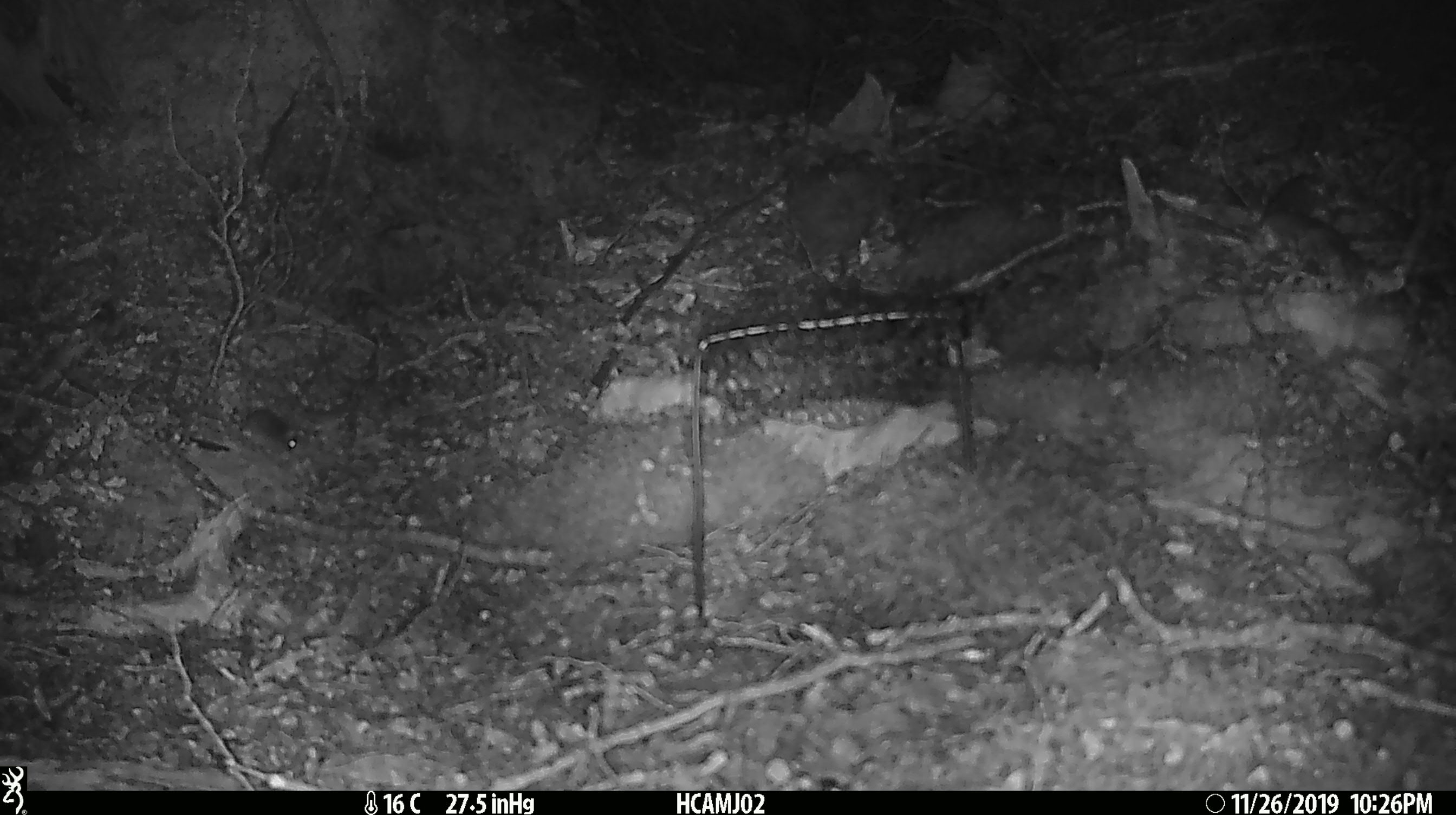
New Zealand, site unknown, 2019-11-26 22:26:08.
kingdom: Animalia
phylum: Chordata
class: Mammalia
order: Rodentia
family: Muridae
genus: Mus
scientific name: Mus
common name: mouse